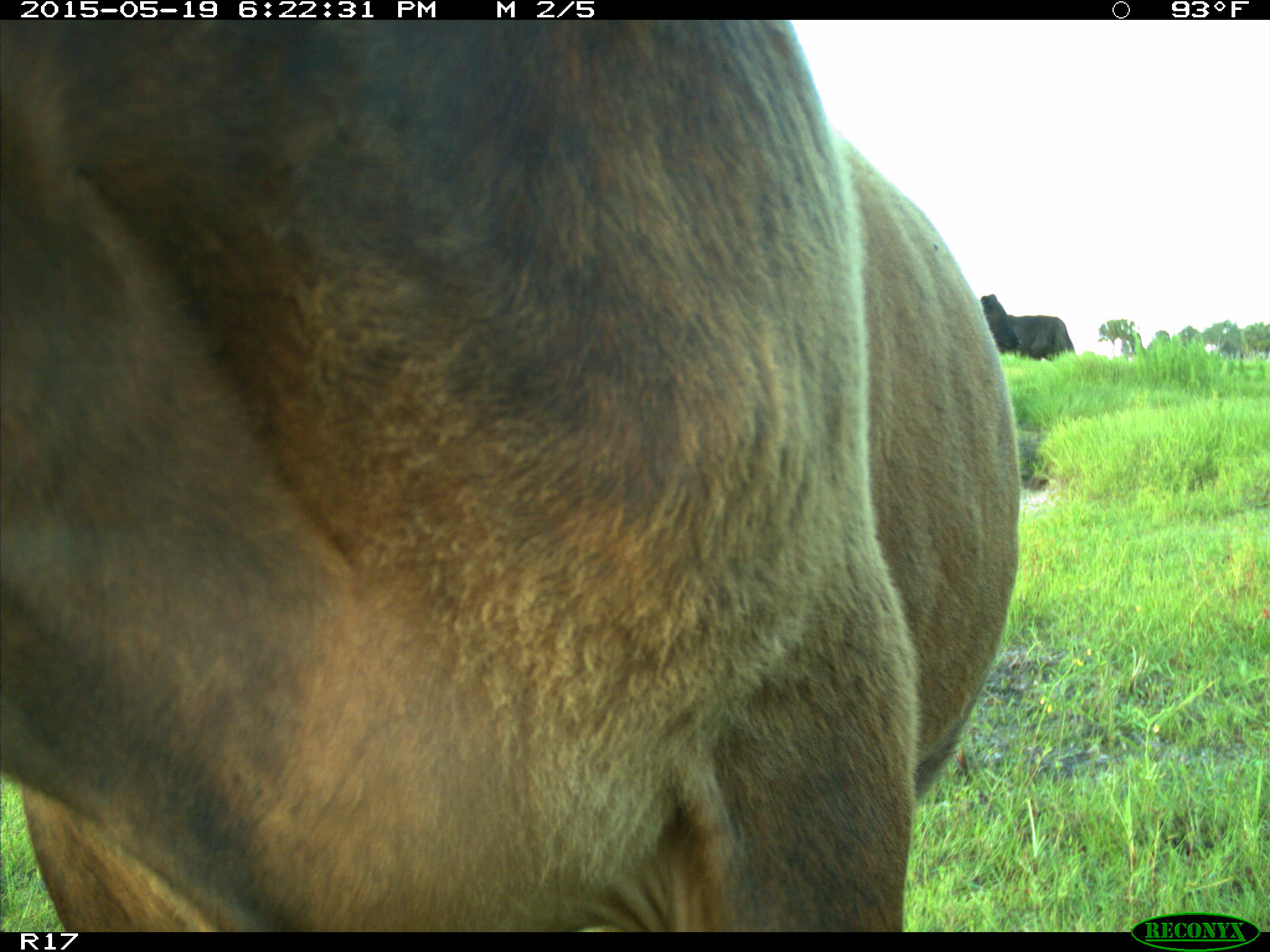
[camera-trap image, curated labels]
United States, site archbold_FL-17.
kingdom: Animalia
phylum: Chordata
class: Mammalia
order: Artiodactyla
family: Bovidae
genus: Bos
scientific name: Bos taurus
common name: domestic cow